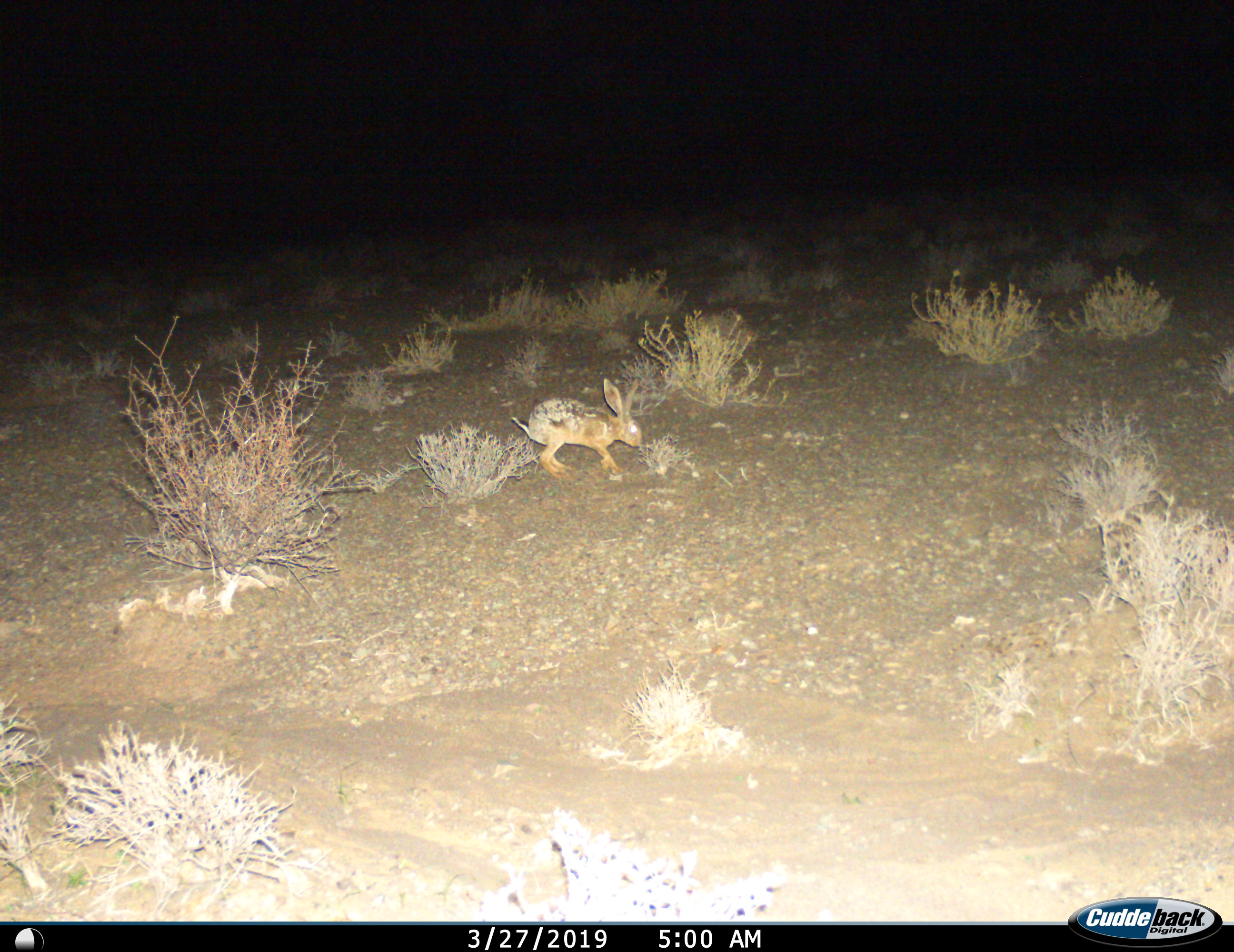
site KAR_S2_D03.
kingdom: Animalia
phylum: Chordata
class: Mammalia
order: Lagomorpha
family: Leporidae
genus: Lepus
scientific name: Lepus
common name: hare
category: hareunknown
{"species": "hareunknown (hare) (Lepus)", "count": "1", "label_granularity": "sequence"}